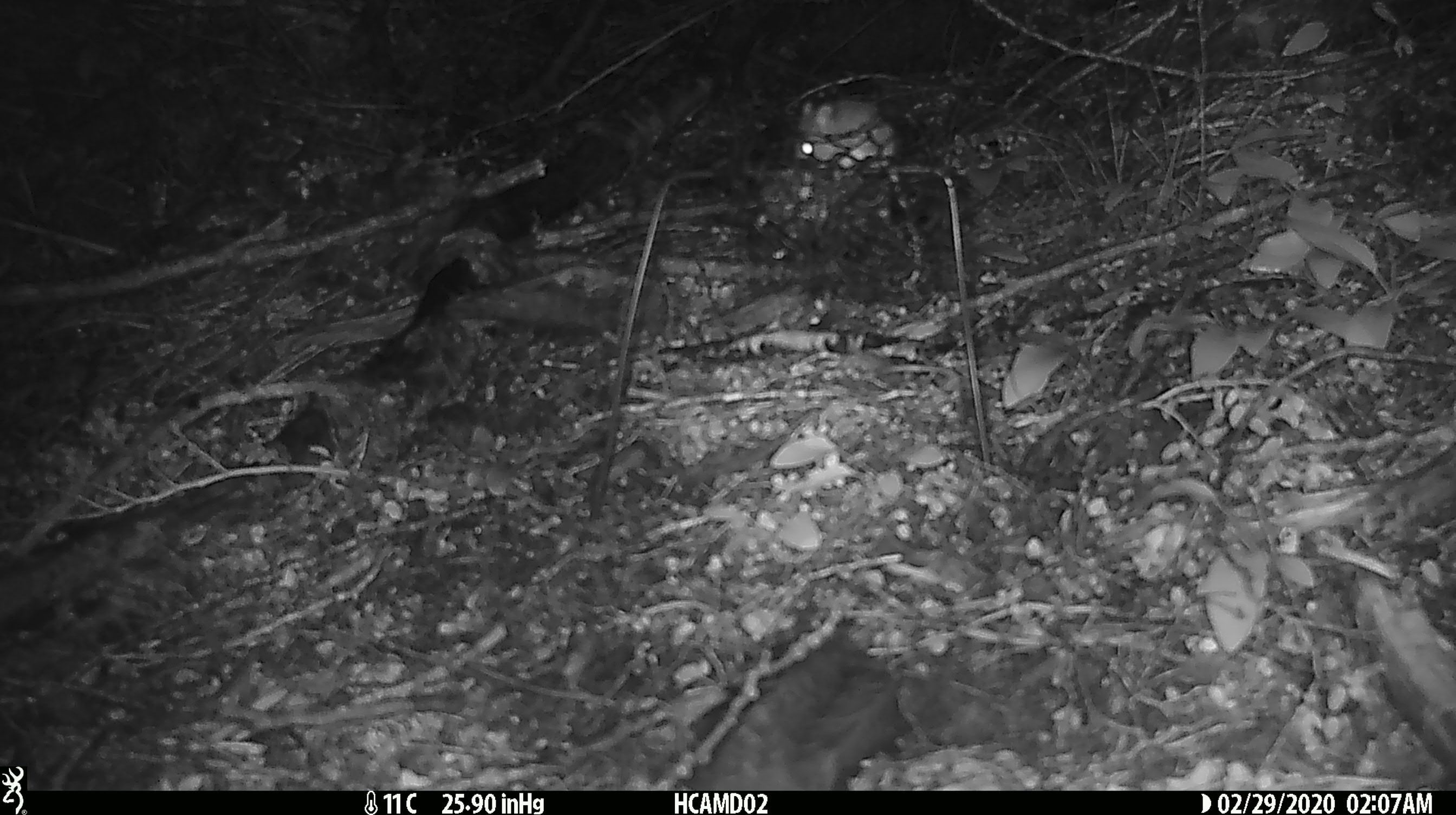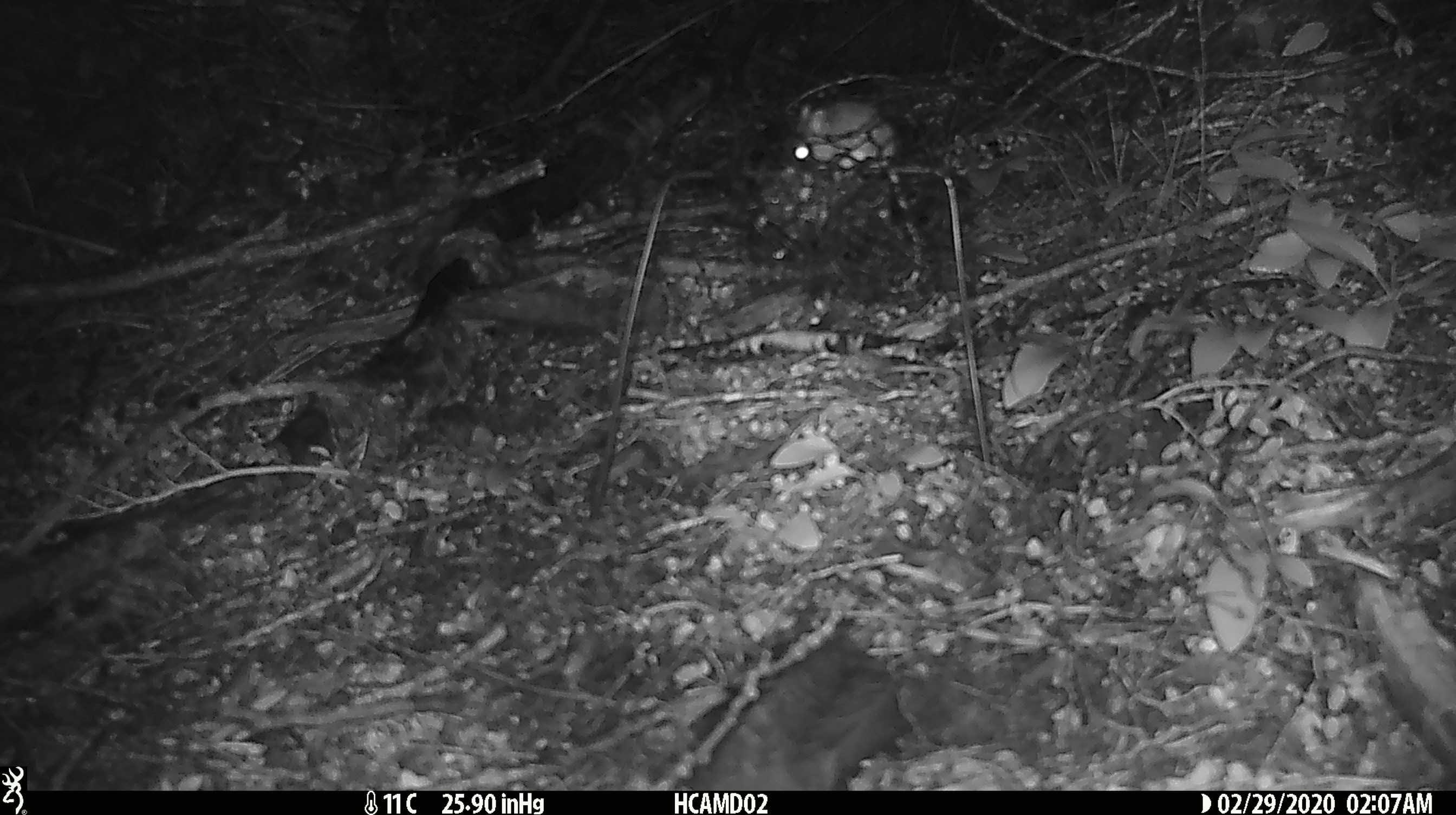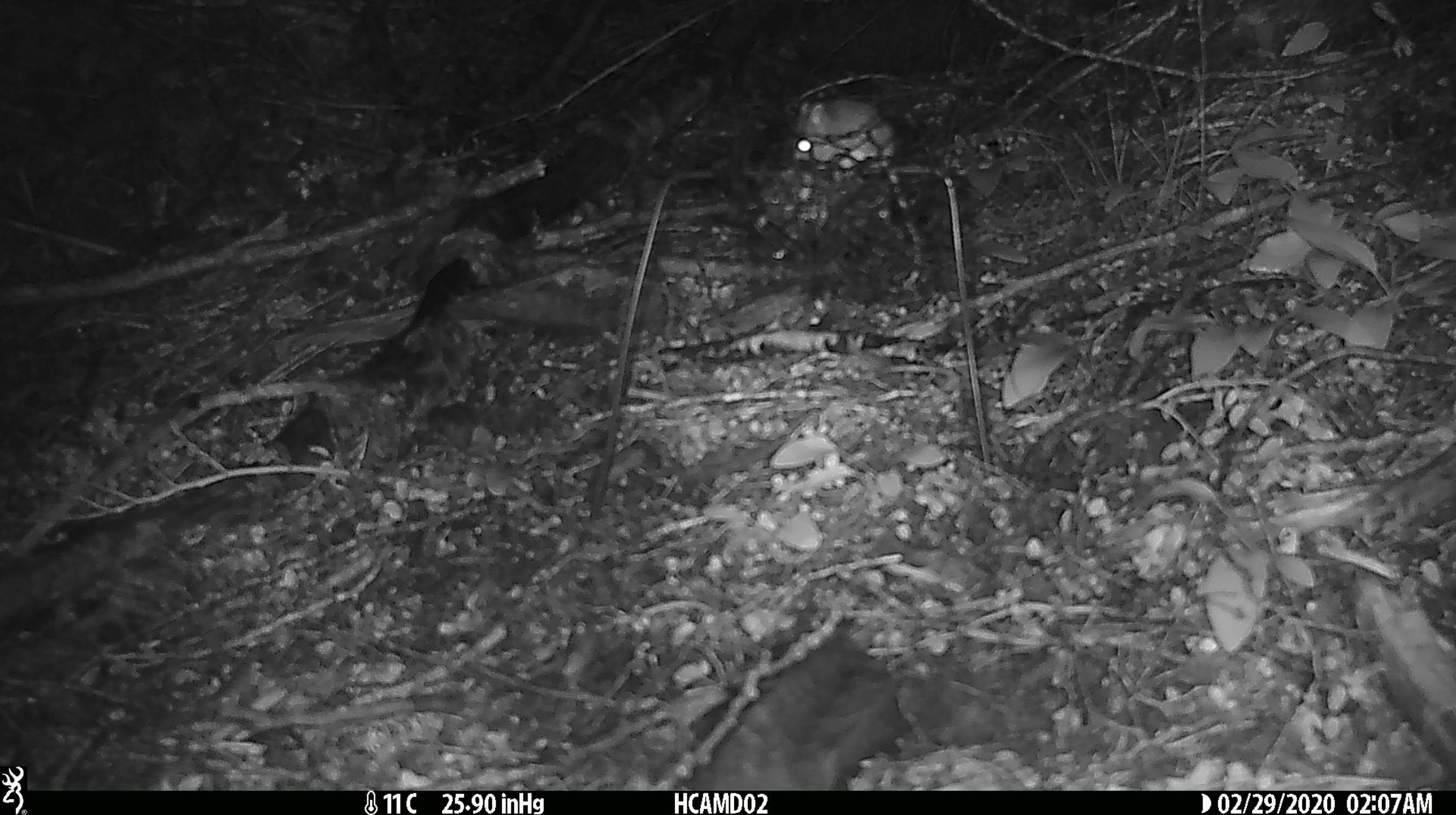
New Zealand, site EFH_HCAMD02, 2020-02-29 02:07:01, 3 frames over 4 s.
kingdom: Animalia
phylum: Chordata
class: Mammalia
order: Rodentia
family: Muridae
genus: Mus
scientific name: Mus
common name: mouse